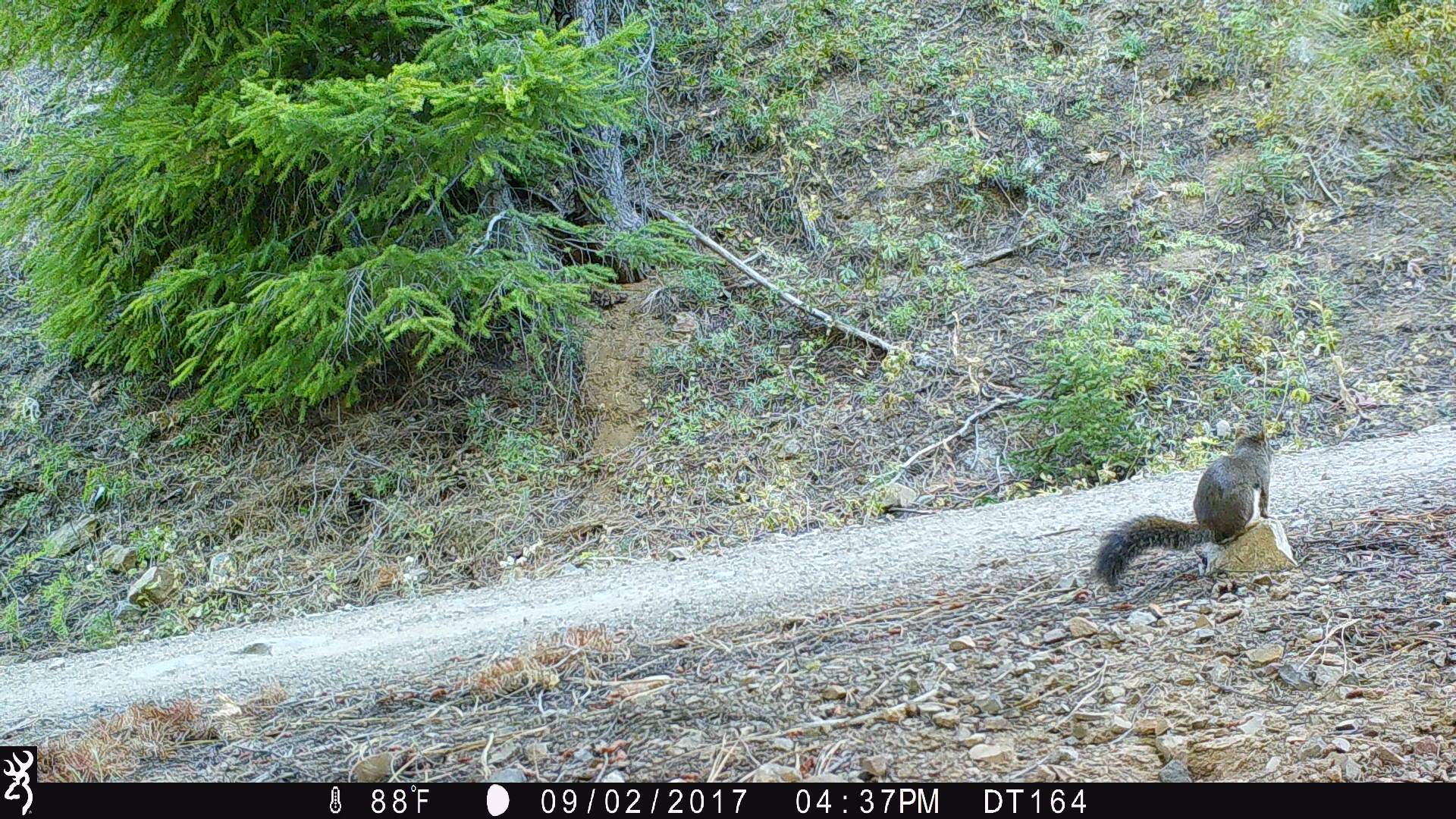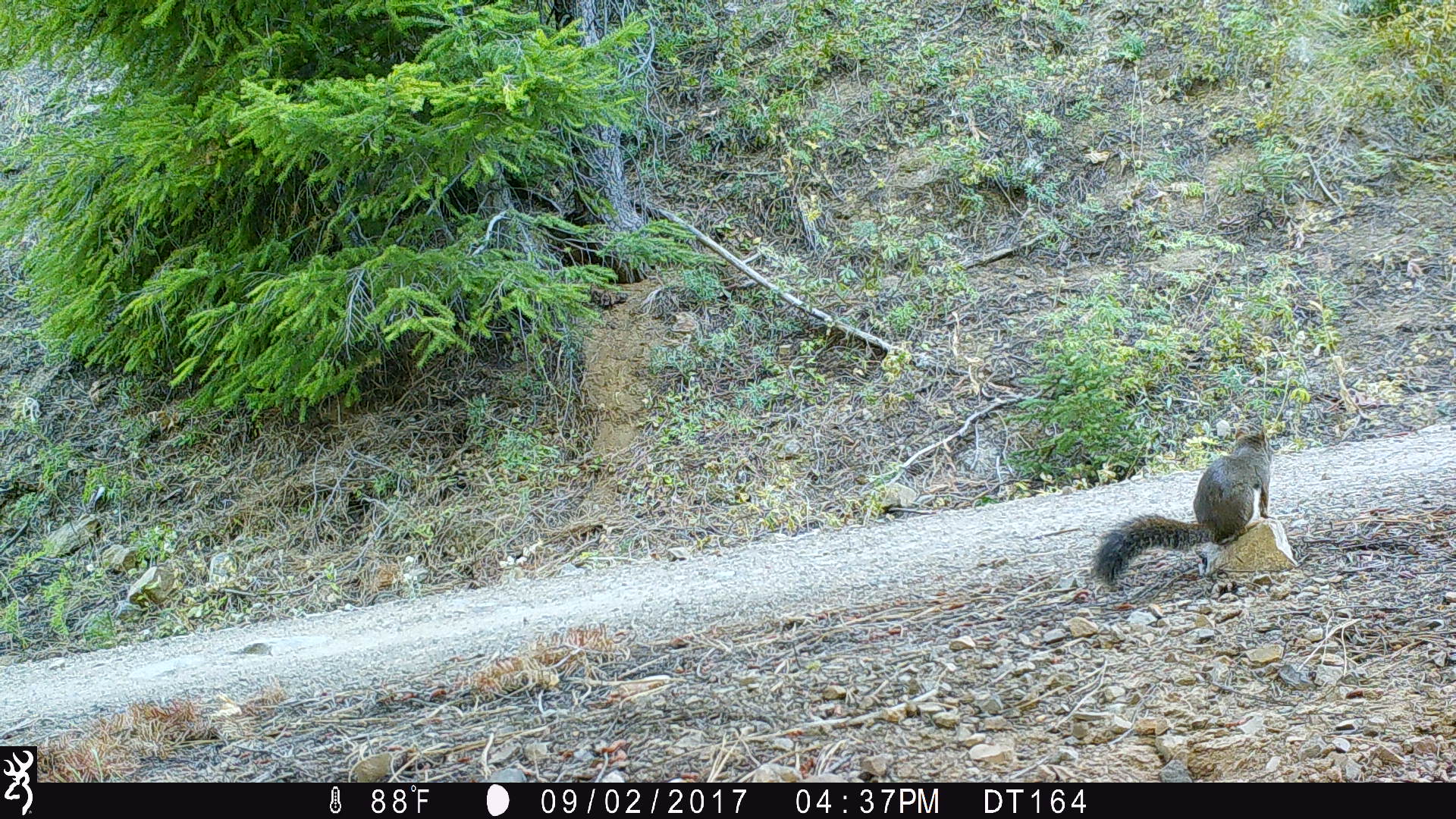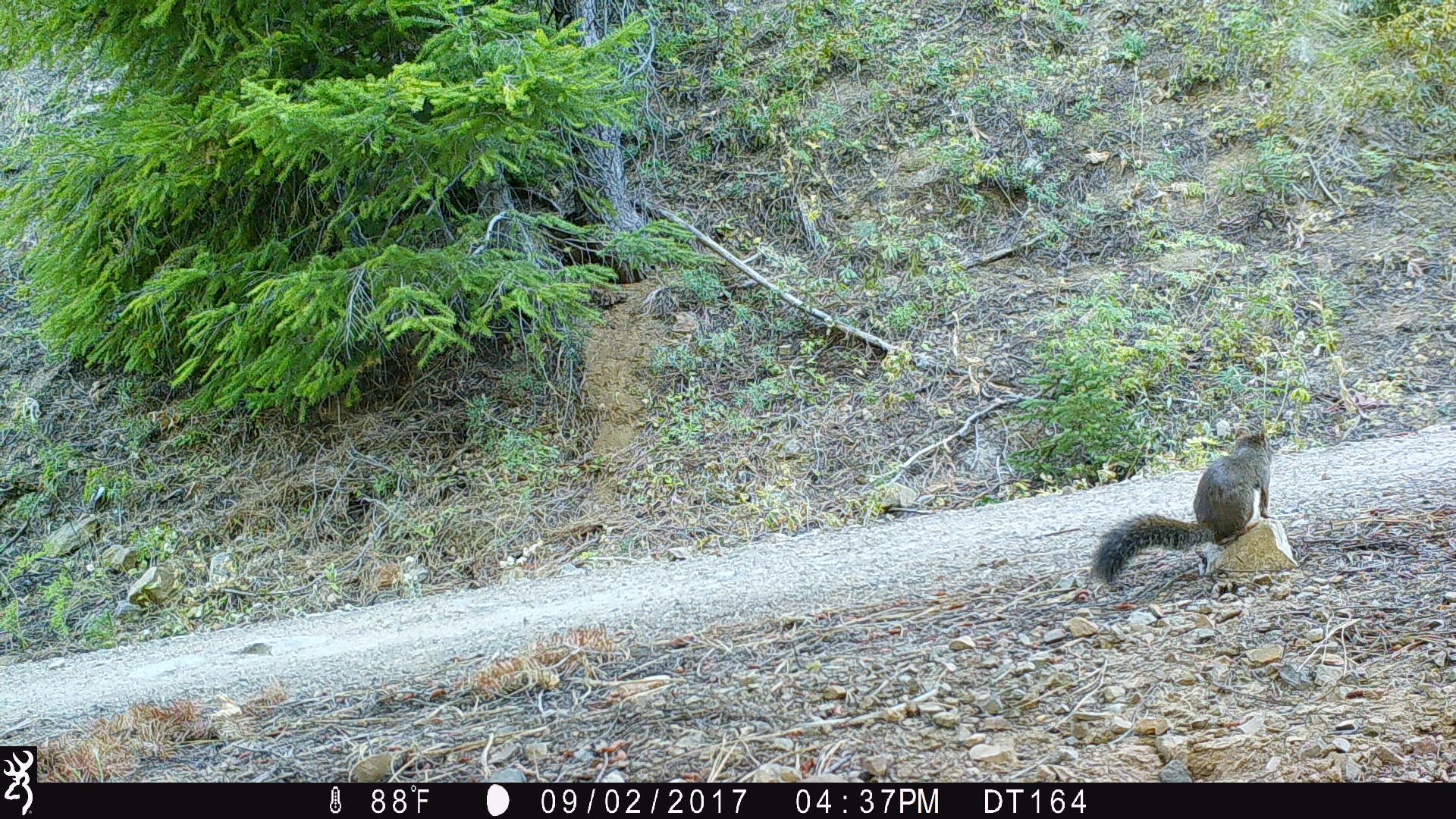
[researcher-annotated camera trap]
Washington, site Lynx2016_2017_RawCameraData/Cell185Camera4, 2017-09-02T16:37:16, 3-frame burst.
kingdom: Animalia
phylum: Chordata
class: Mammalia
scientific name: Mammalia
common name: small mammal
Small mammal (Mammalia). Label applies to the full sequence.